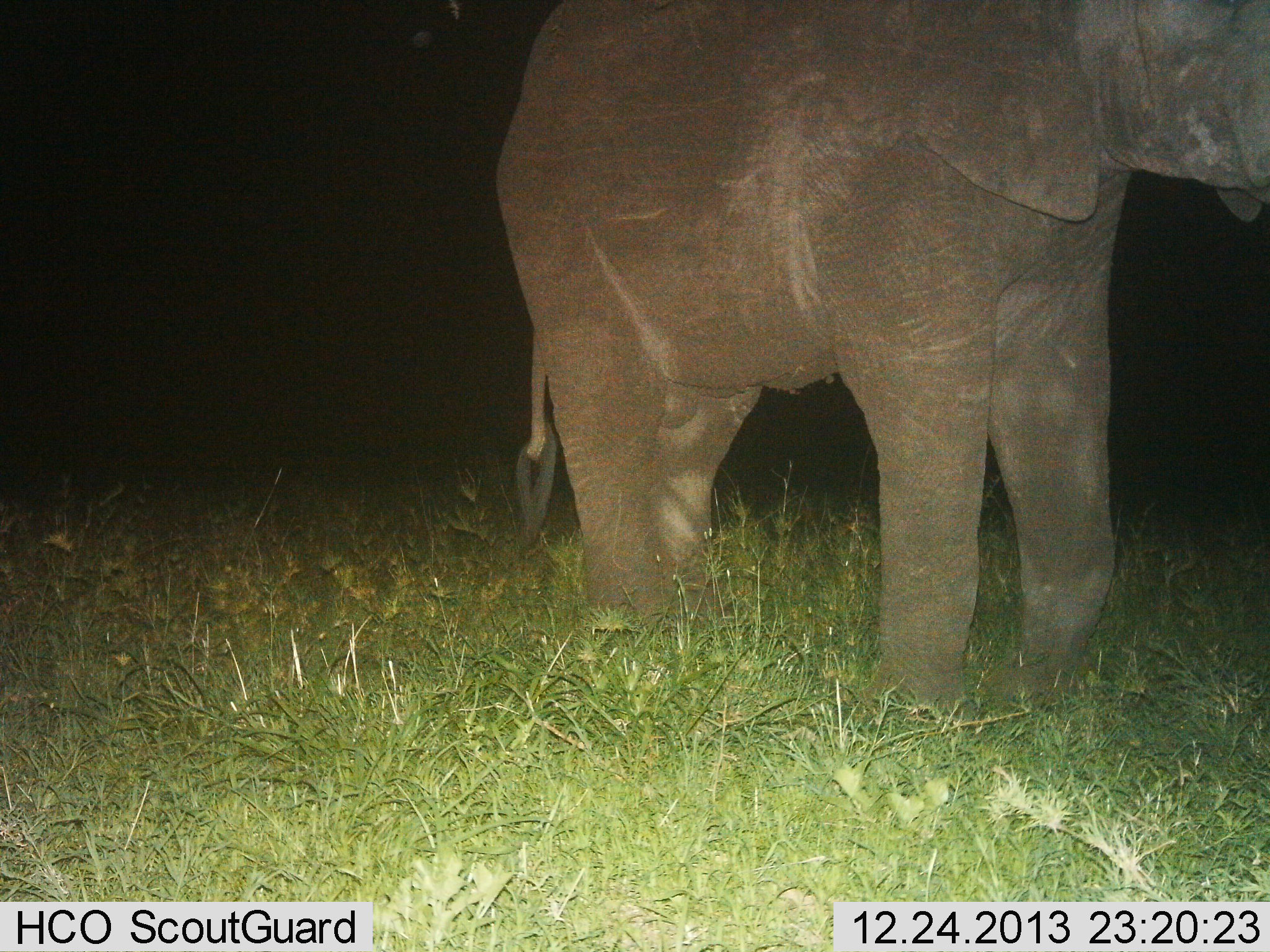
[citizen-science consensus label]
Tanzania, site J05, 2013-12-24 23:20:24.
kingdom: Animalia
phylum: Chordata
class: Mammalia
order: Proboscidea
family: Elephantidae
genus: Loxodonta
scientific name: Loxodonta africana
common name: african bush elephant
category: elephant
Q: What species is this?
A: Elephant (african bush elephant) (Loxodonta africana).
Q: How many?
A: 1.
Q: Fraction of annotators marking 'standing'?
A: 90%.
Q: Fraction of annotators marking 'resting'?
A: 0%.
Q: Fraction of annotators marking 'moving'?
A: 10%.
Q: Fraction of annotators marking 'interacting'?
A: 0%.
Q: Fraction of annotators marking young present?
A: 0%.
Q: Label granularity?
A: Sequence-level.